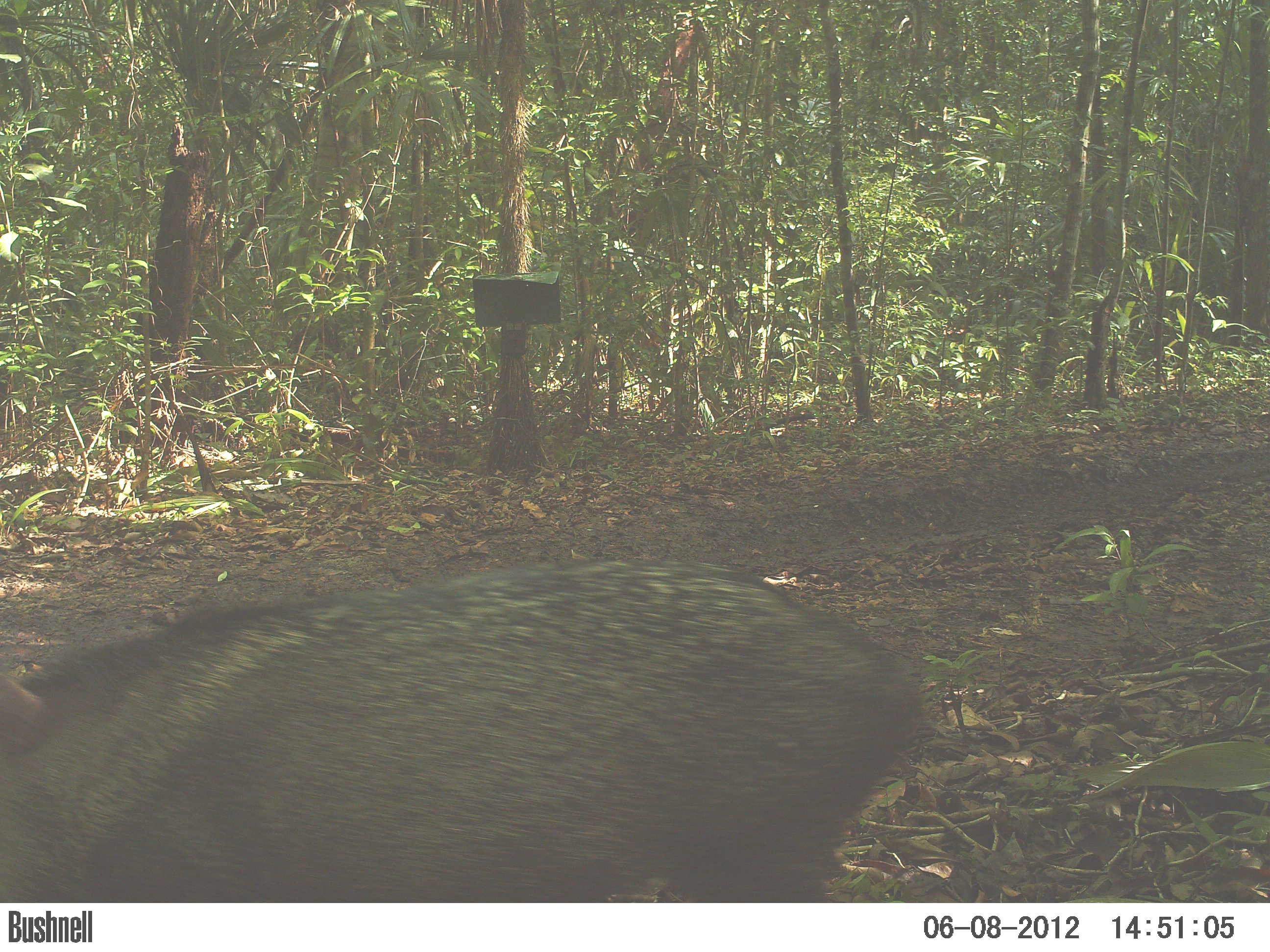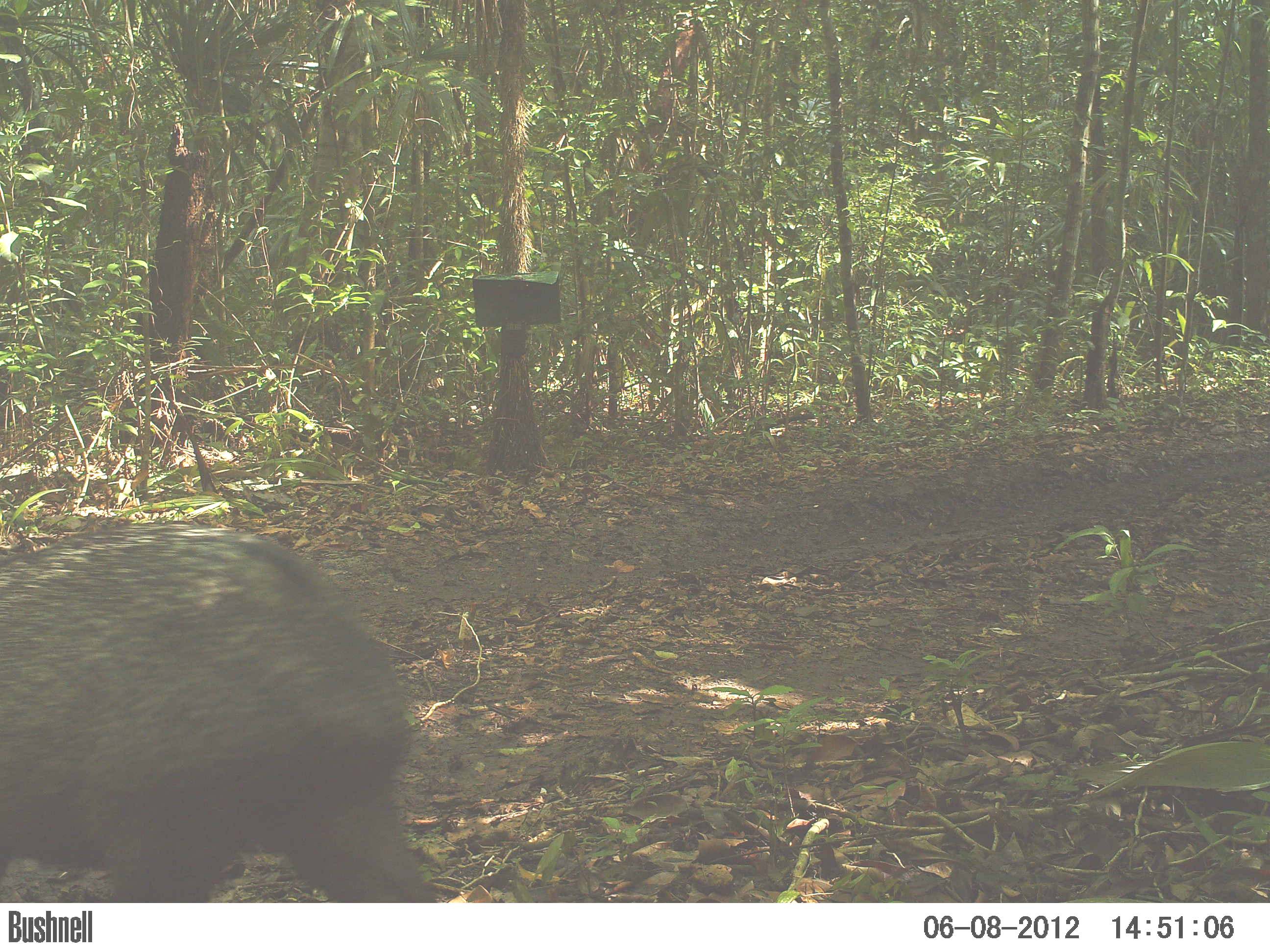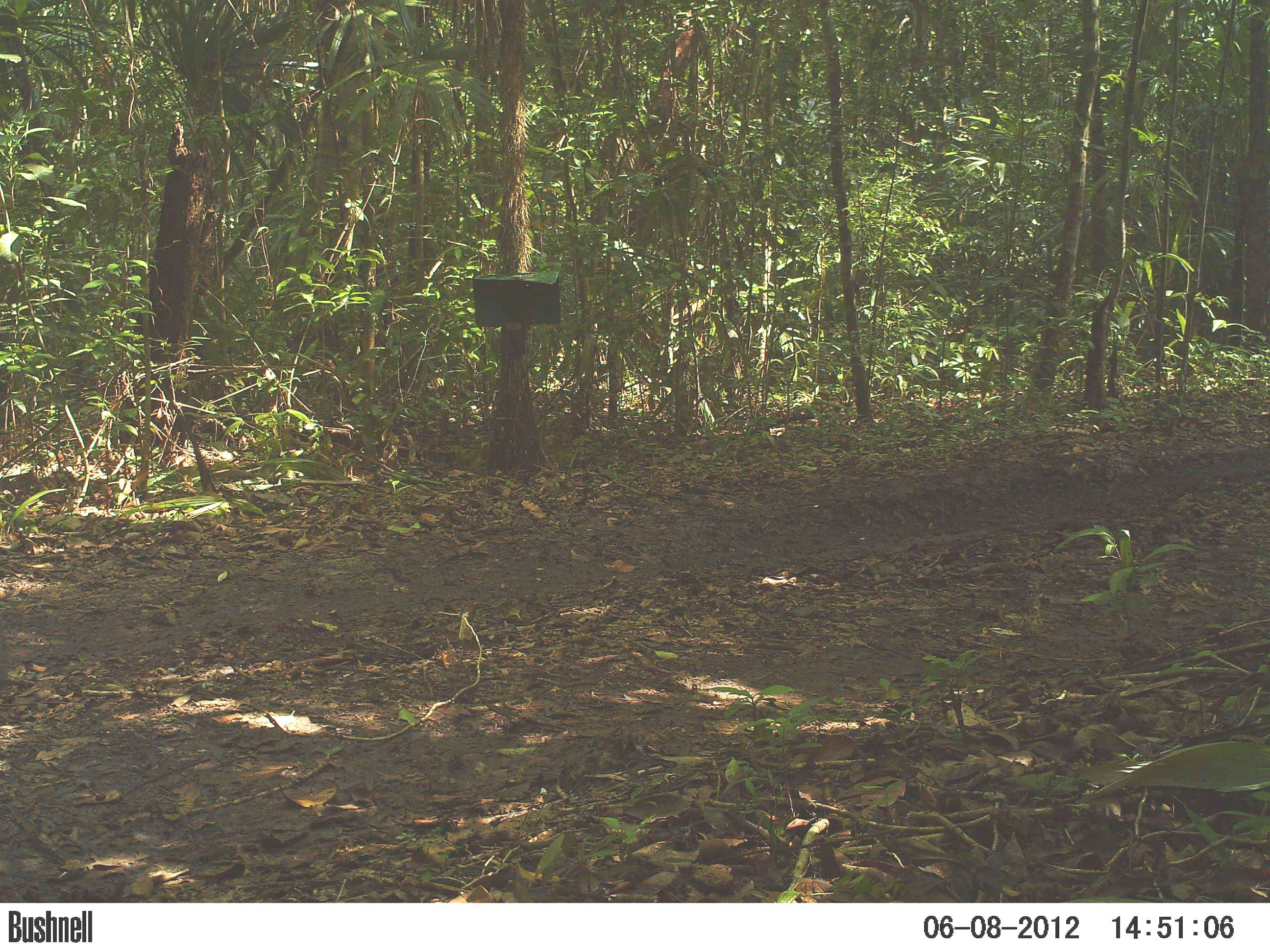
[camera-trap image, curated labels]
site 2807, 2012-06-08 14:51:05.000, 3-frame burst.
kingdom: Animalia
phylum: Chordata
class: Mammalia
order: Artiodactyla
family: Tayassuidae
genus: Pecari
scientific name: Pecari tajacu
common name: collared peccary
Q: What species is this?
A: Pecari tajacu (collared peccary).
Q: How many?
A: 3.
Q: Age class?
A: Adult.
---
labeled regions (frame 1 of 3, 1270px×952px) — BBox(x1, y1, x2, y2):
pecari tajacu: BBox(0, 559, 933, 902)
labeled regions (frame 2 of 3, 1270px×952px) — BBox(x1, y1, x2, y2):
pecari tajacu: BBox(0, 522, 435, 902)